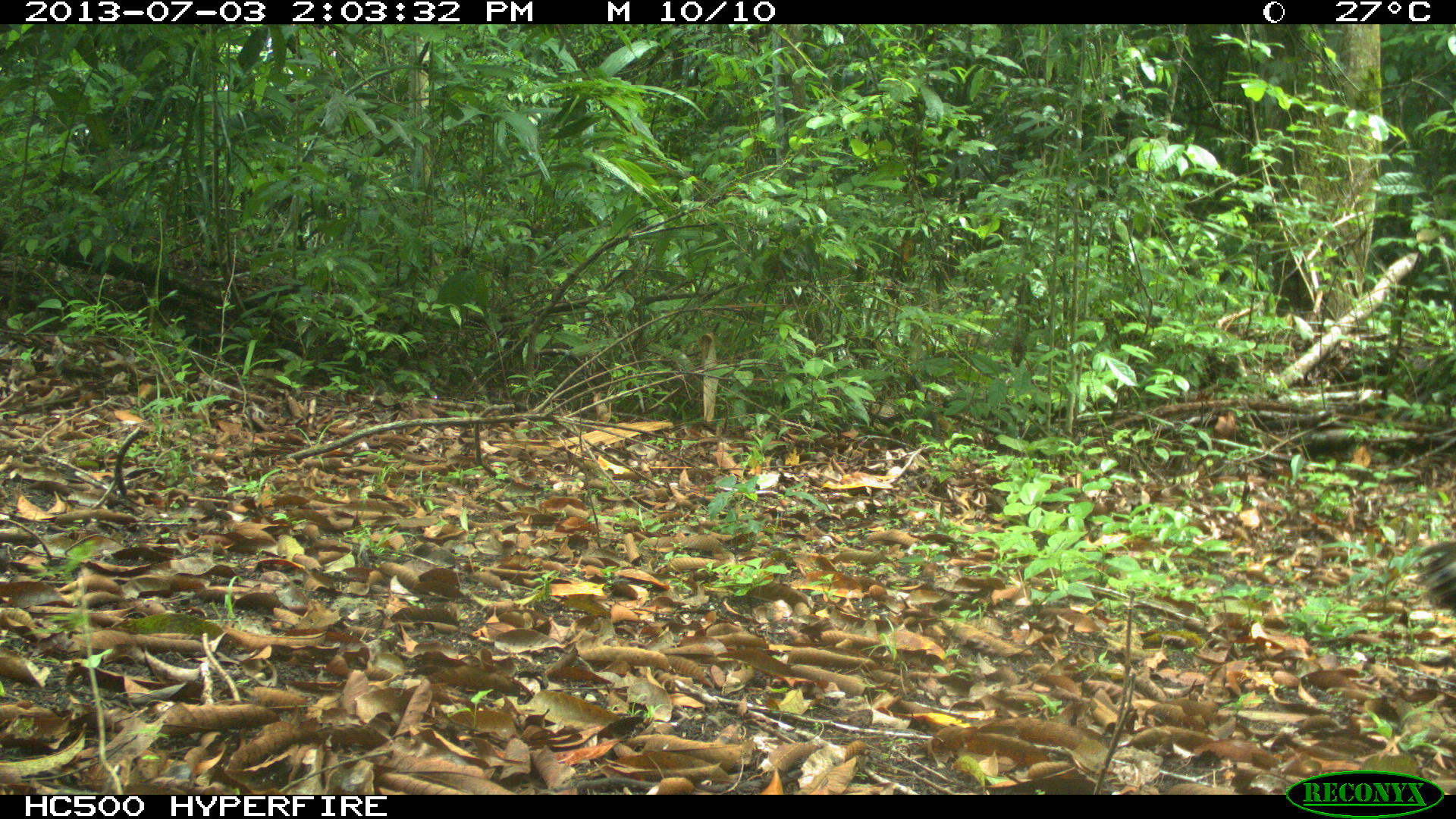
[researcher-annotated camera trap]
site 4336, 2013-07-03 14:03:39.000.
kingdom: Animalia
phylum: Chordata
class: Aves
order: Galliformes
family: Phasianidae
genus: Meleagris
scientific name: Meleagris ocellata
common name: ocellated turkey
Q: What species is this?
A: Meleagris ocellata (ocellated turkey).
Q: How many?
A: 1.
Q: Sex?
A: Female.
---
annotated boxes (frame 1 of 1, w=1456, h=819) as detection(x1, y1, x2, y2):
meleagris ocellata: detection(1410, 541, 1455, 612)